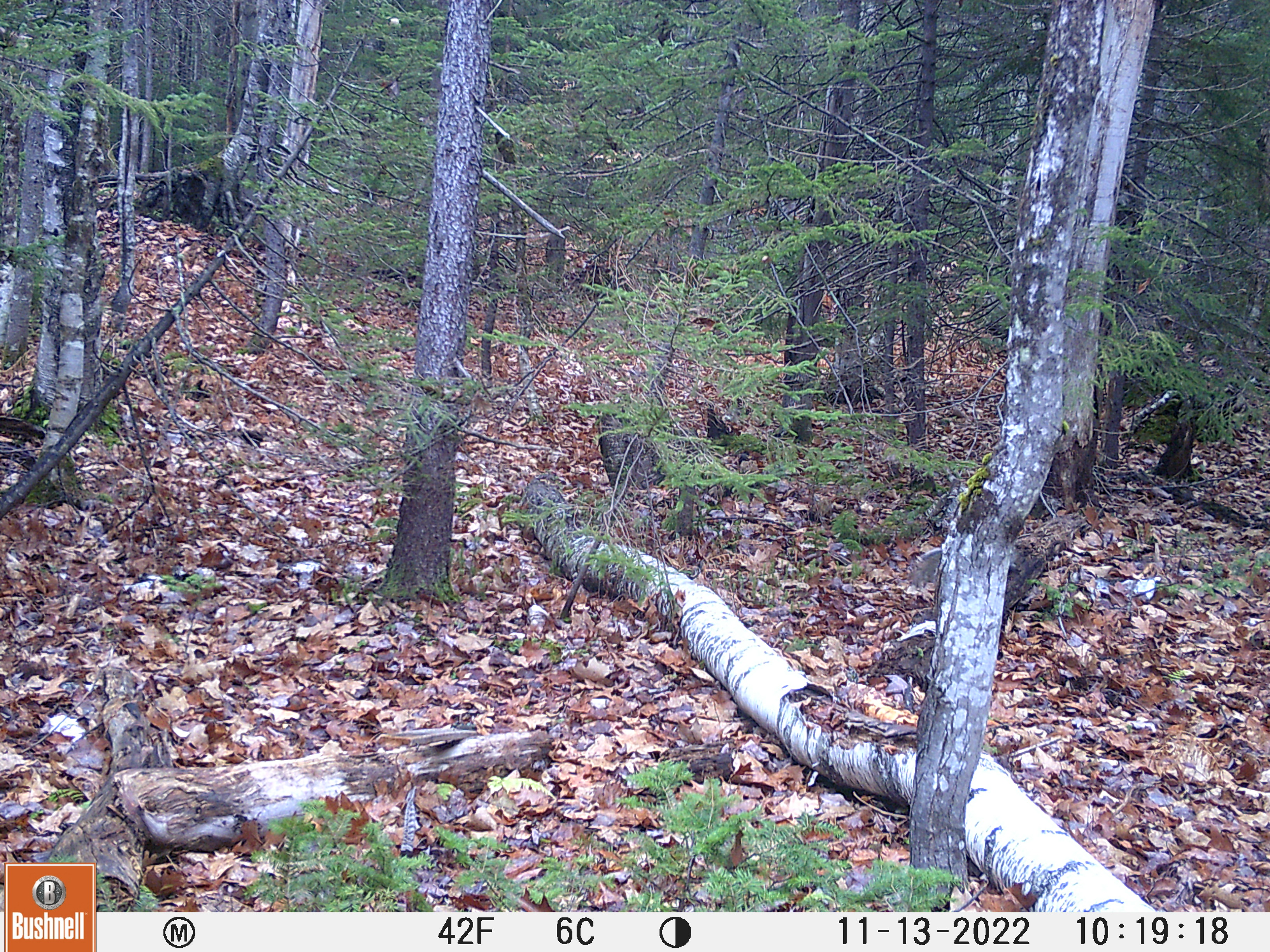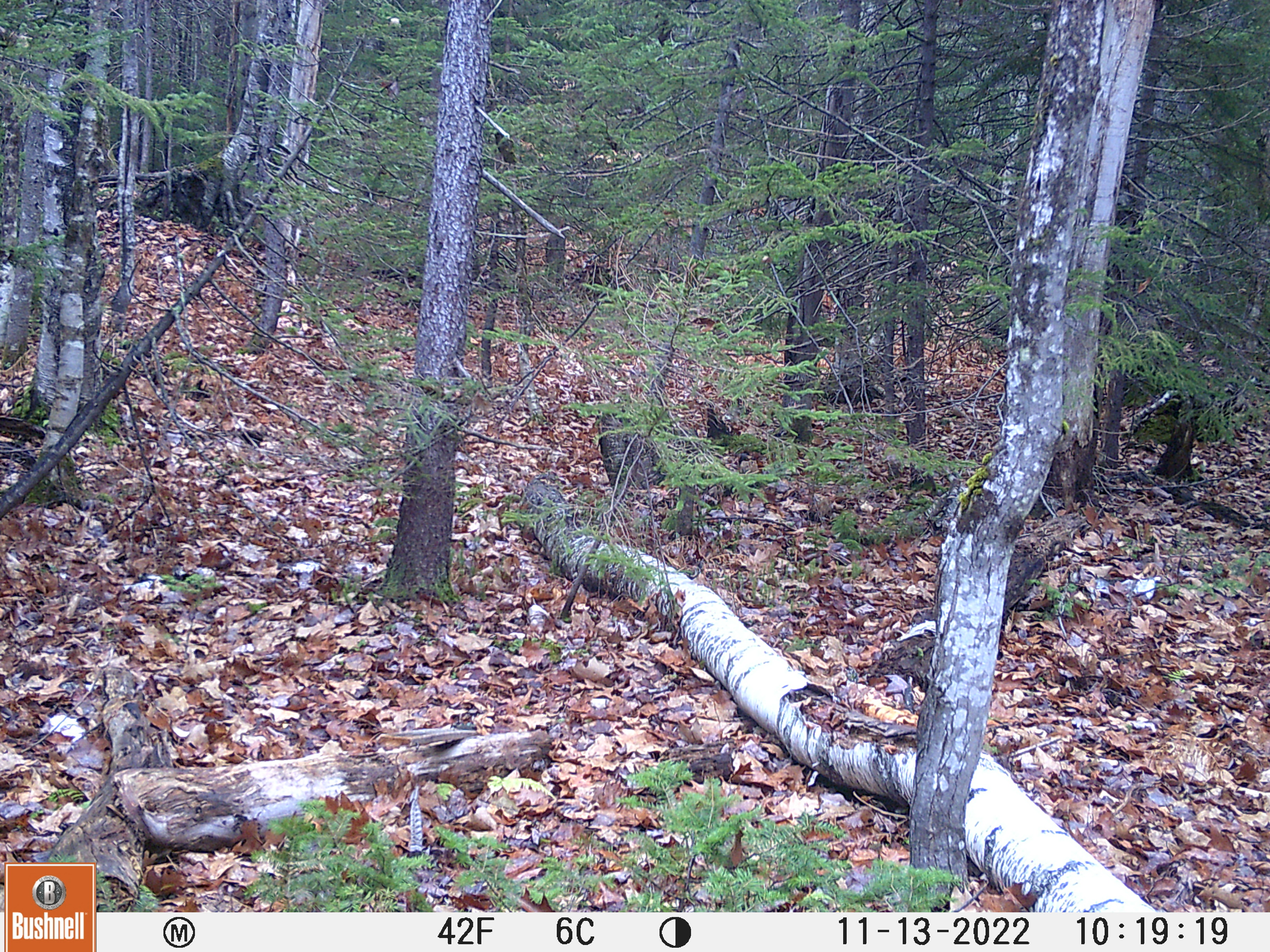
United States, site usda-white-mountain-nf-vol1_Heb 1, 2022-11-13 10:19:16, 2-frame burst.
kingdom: Animalia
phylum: Chordata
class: Mammalia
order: Rodentia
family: Sciuridae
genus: Sciurus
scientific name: Sciurus carolinensis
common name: gray squirrel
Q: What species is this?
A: Gray squirrel (Sciurus carolinensis).